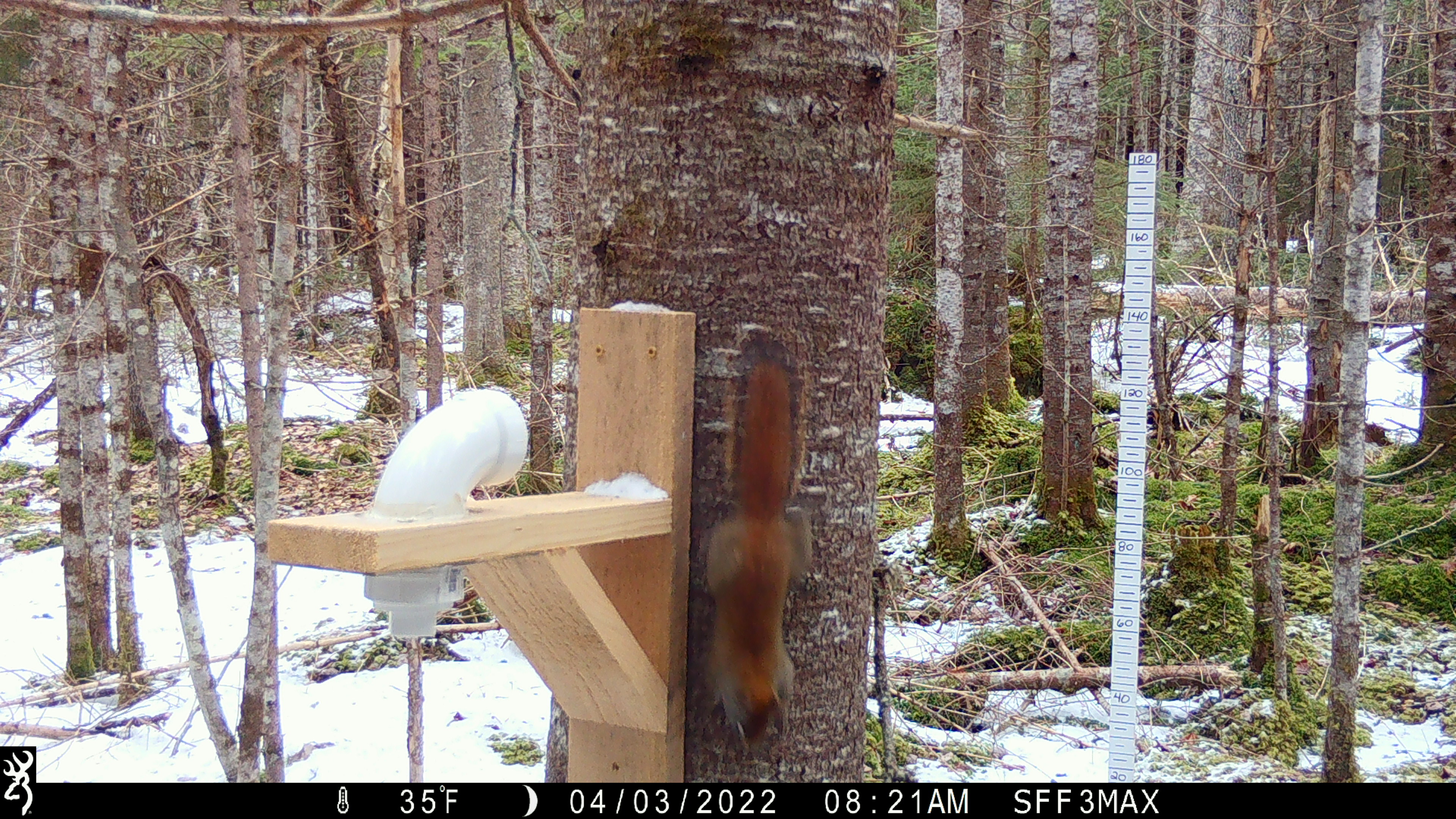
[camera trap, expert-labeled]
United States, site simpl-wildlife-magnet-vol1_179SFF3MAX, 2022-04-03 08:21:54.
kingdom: Animalia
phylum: Chordata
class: Mammalia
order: Rodentia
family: Sciuridae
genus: Tamiasciurus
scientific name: Tamiasciurus hudsonicus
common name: red squirrel